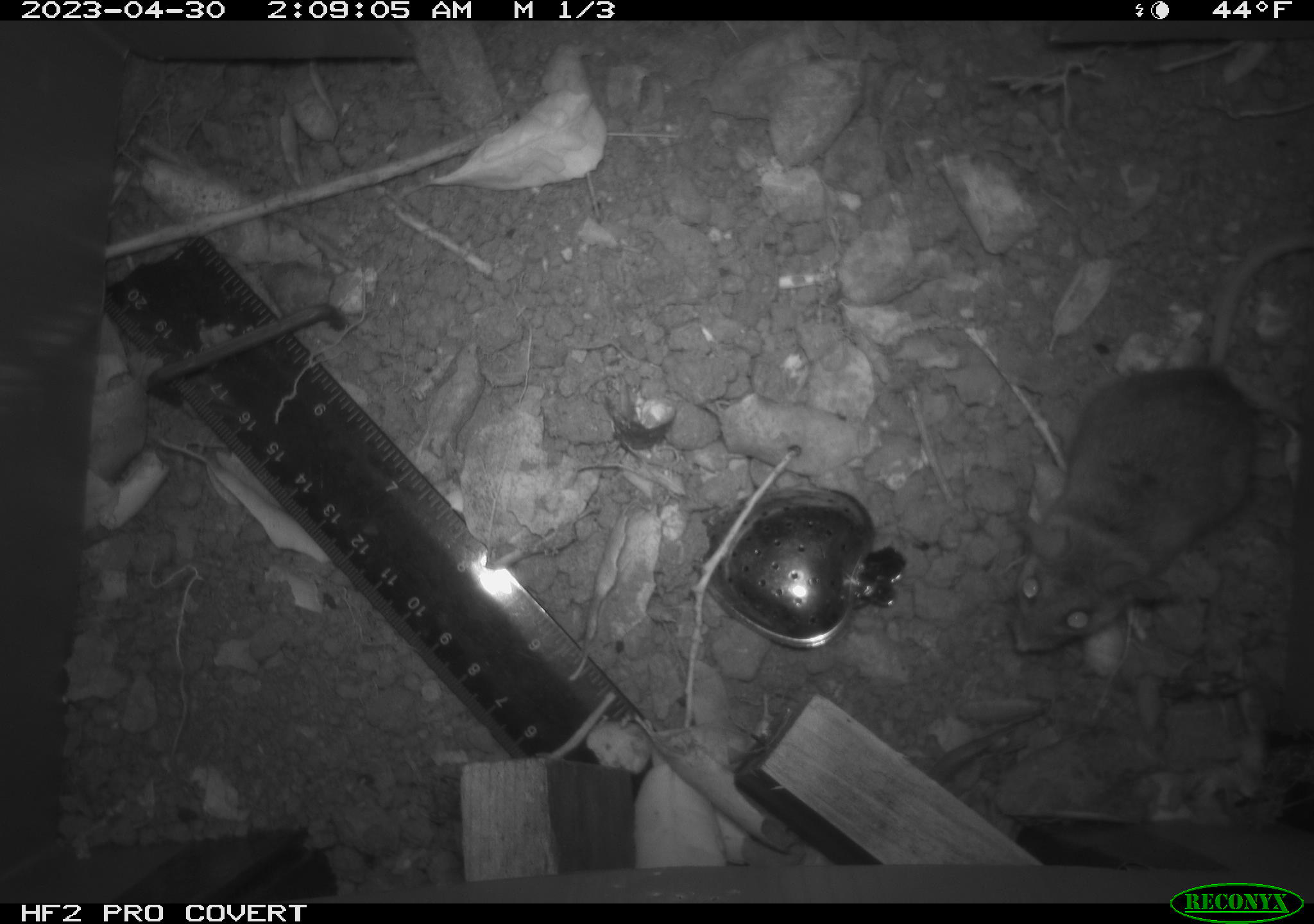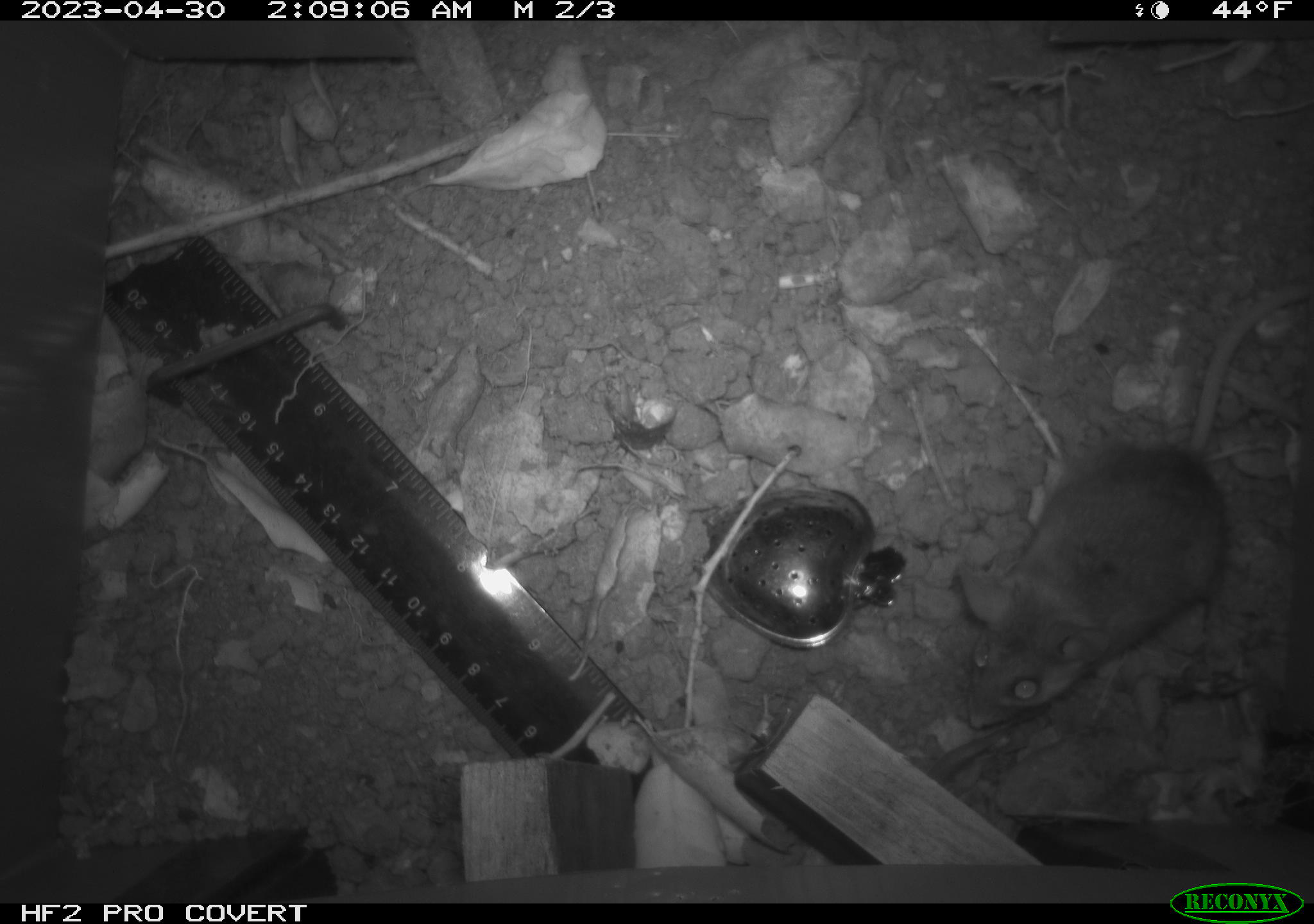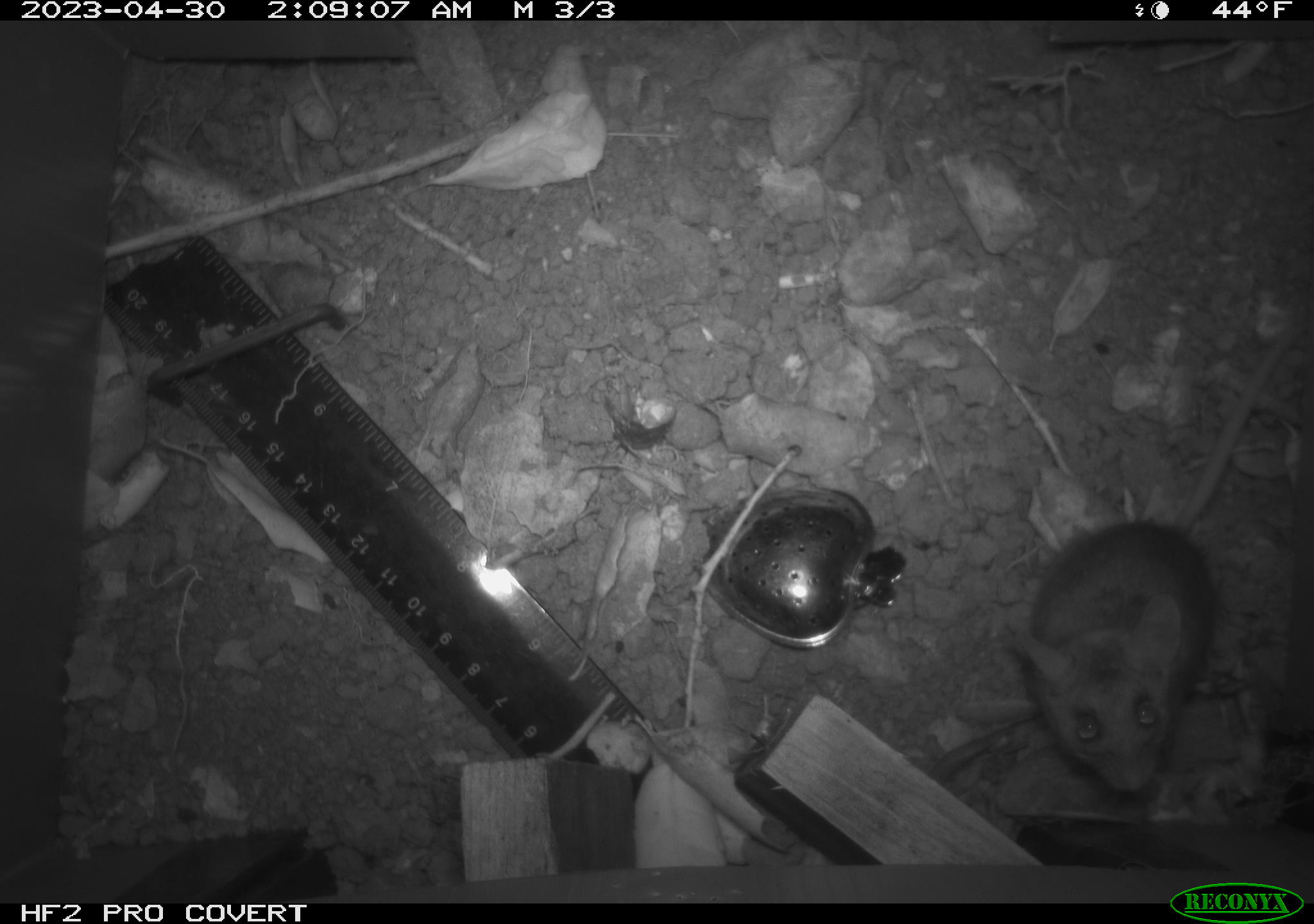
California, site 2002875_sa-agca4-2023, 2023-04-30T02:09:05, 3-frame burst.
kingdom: Animalia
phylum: Chordata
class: Mammalia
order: Rodentia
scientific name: Rodentia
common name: mouse species